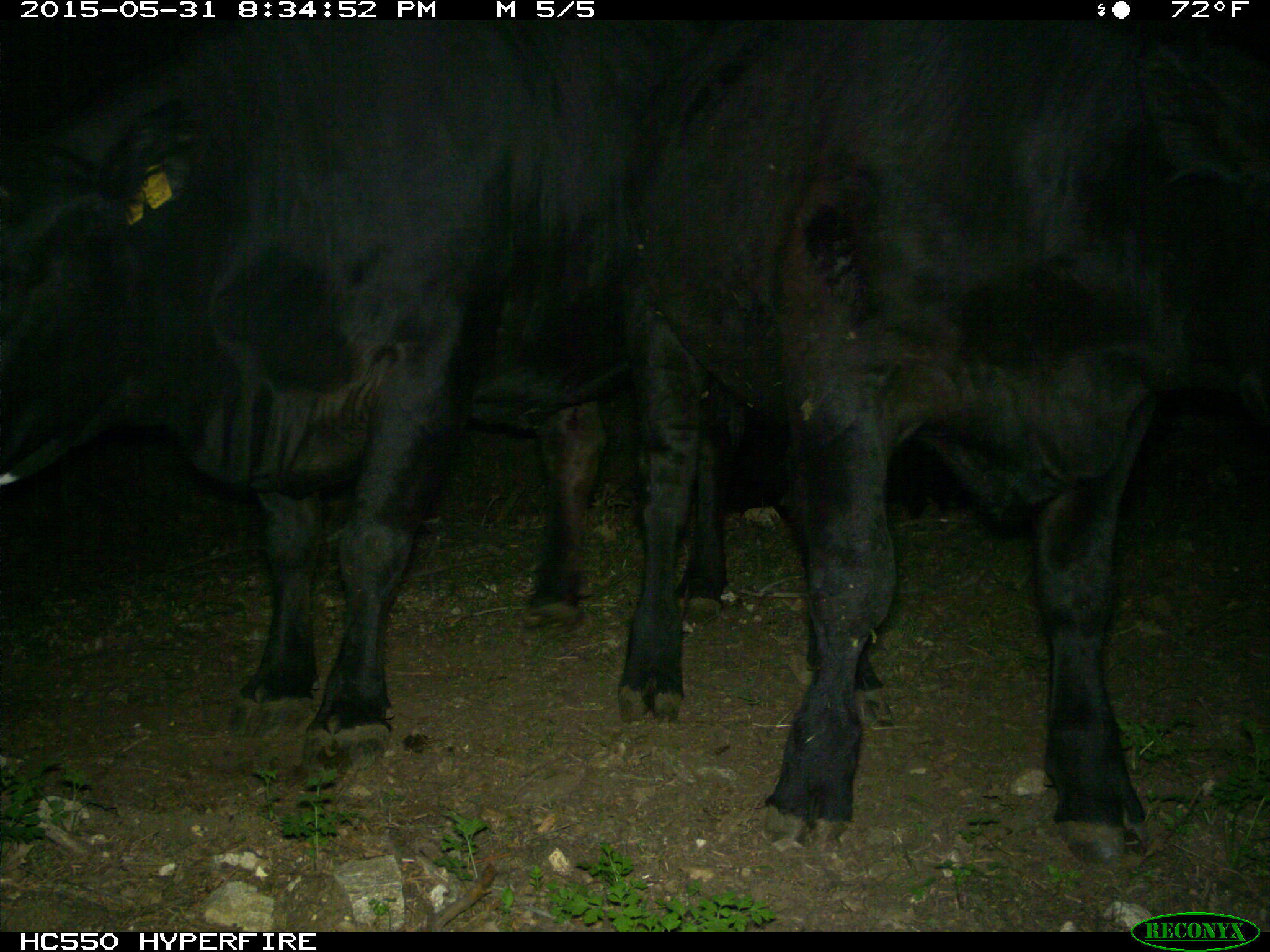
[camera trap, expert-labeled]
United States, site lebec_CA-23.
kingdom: Animalia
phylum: Chordata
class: Mammalia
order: Artiodactyla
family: Bovidae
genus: Bos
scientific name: Bos taurus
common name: domestic cow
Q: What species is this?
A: Bos taurus (domestic cow).